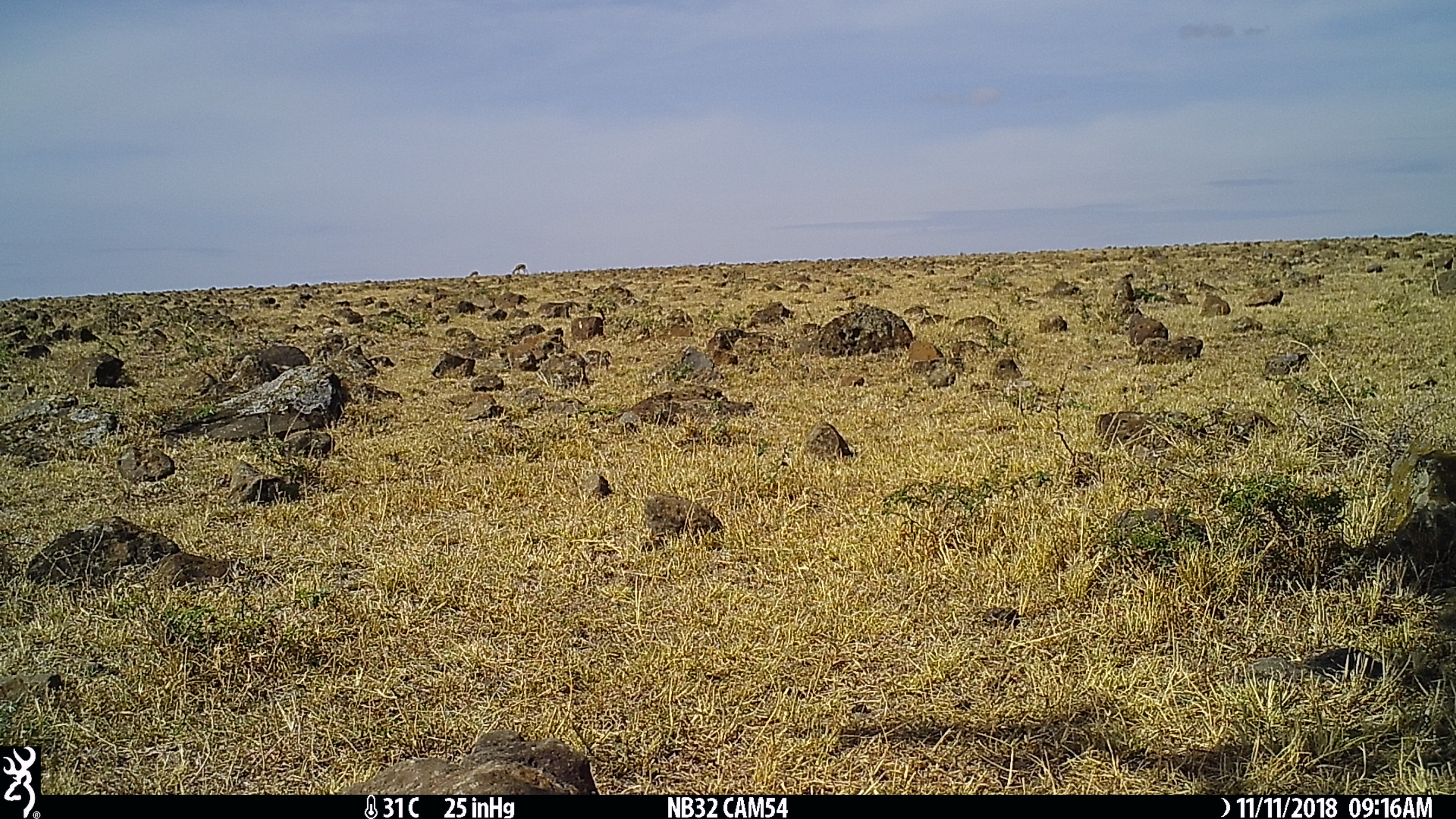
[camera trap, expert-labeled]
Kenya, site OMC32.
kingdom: Animalia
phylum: Chordata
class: Mammalia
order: Artiodactyla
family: Bovidae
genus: Eudorcas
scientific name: Eudorcas thomsonii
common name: thomon's gazelle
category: gazelle thomsons